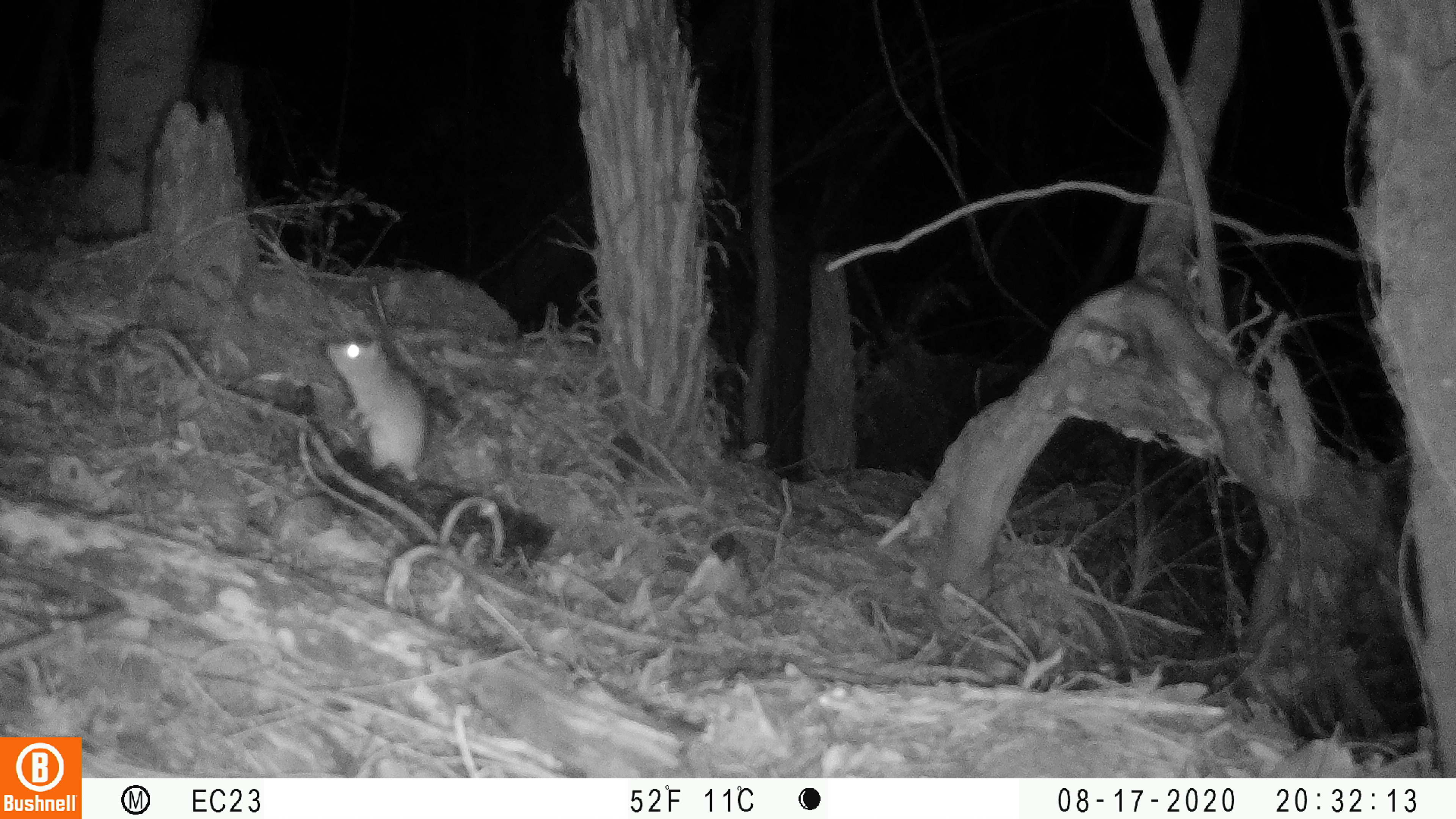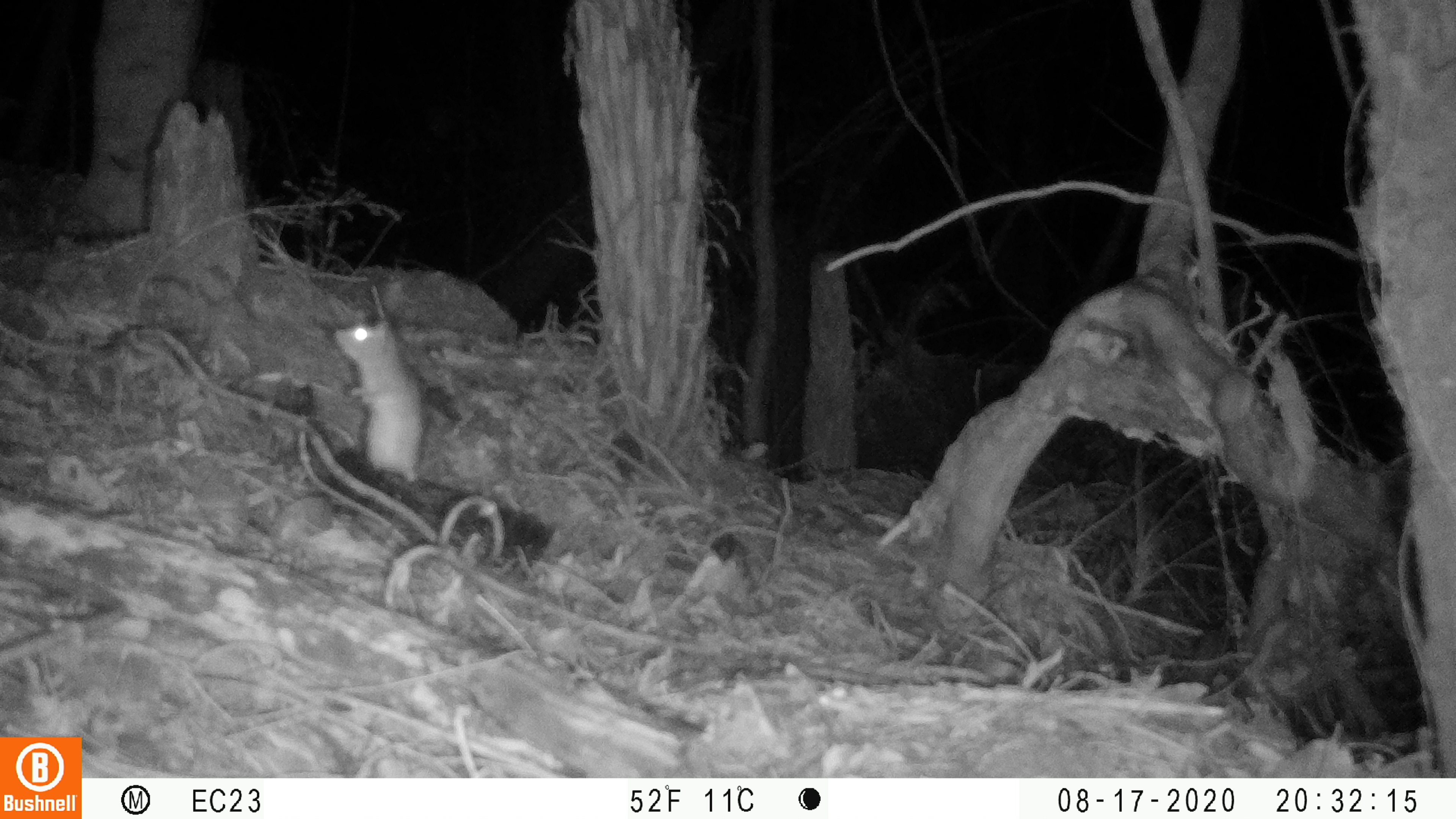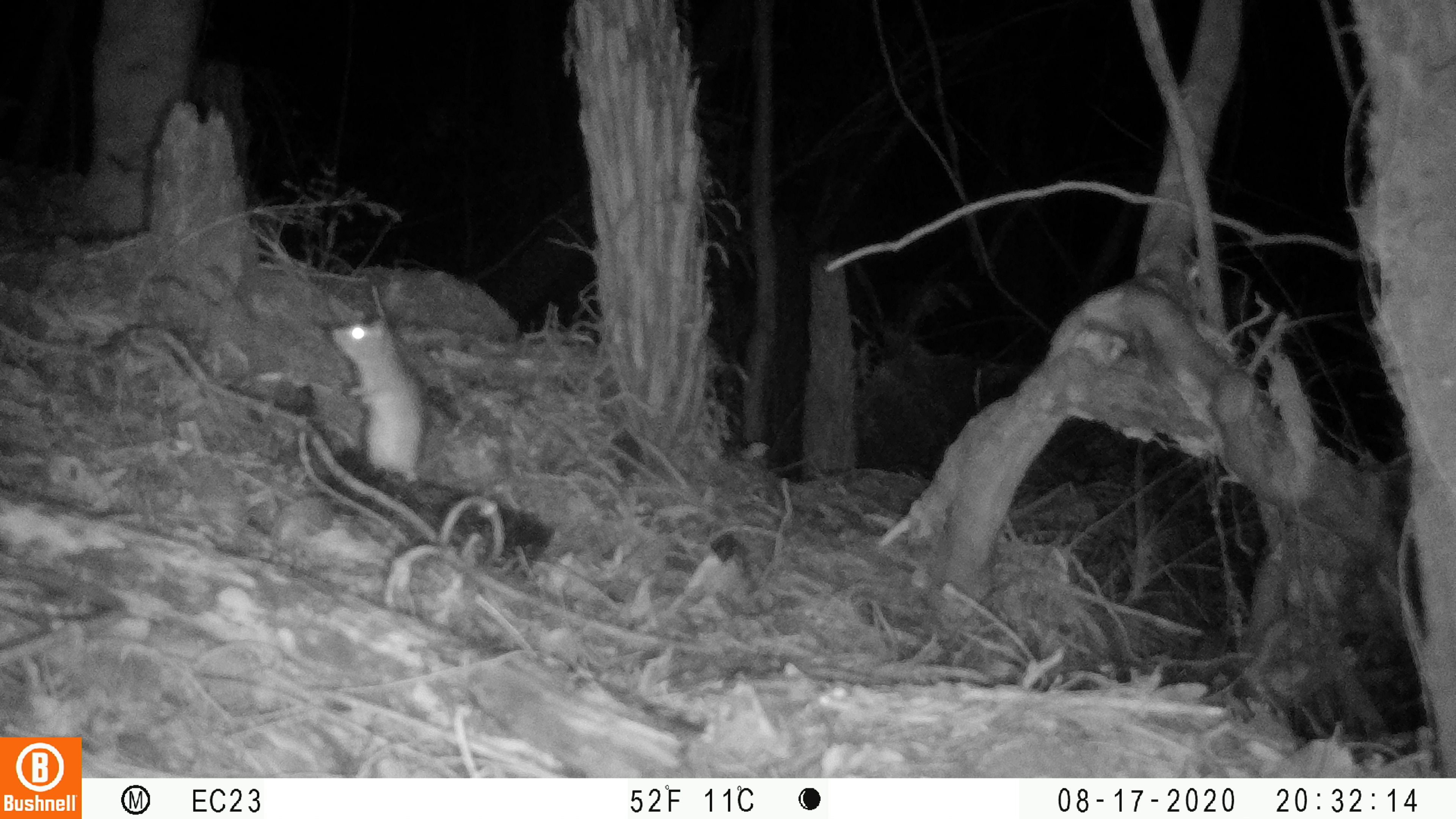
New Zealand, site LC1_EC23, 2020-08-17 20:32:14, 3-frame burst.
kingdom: Animalia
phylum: Chordata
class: Mammalia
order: Rodentia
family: Muridae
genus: Rattus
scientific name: Rattus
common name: rat